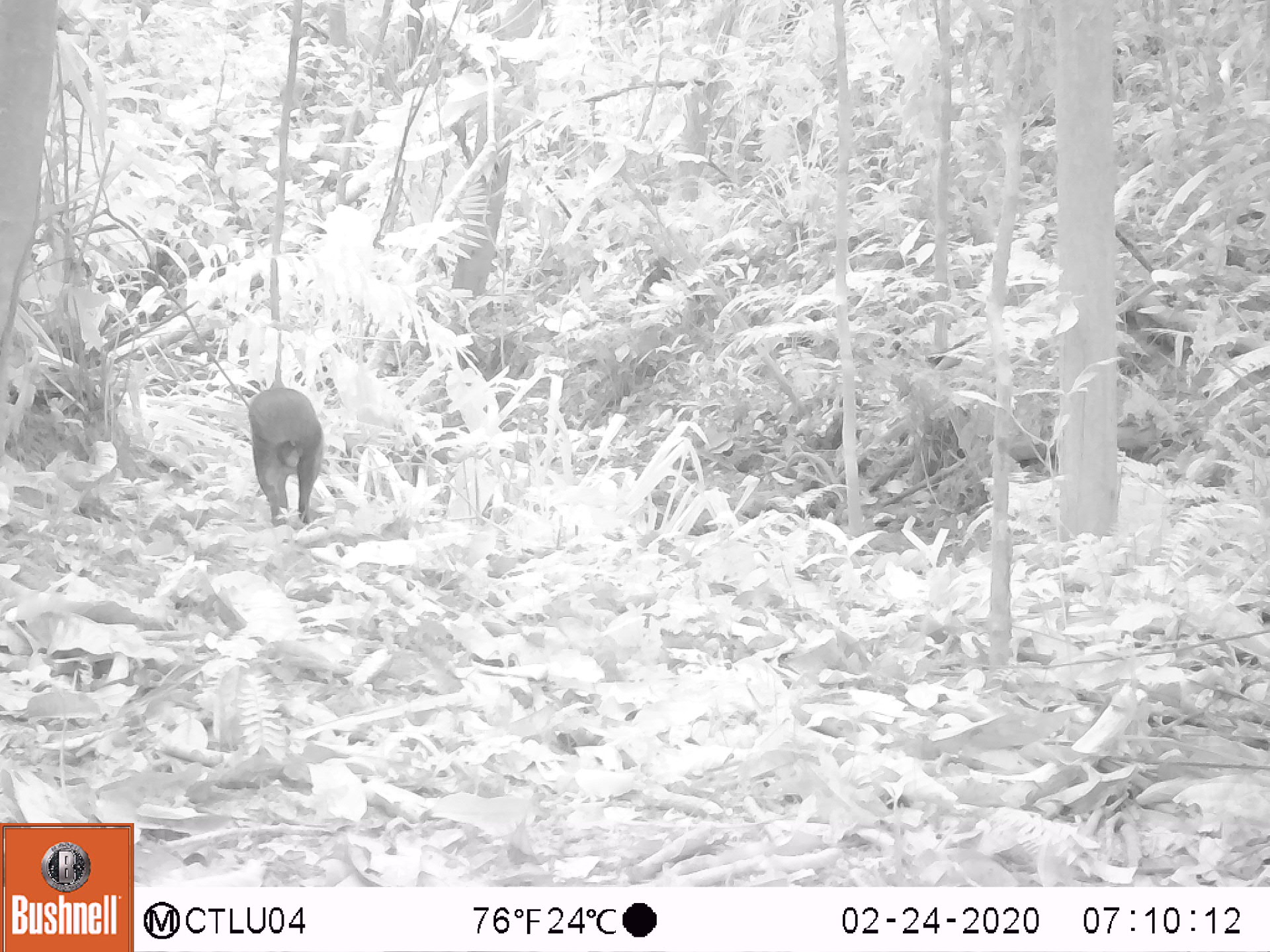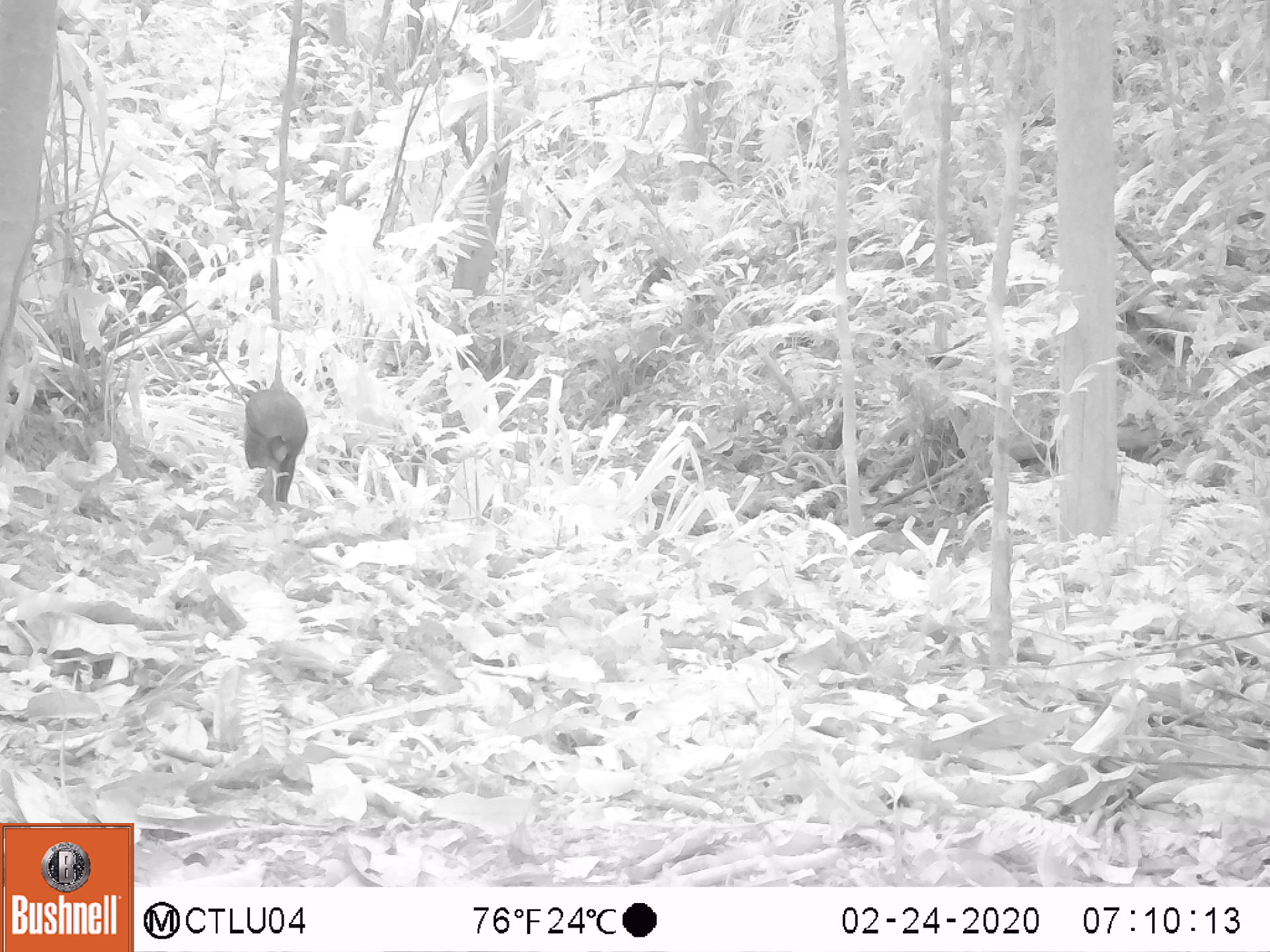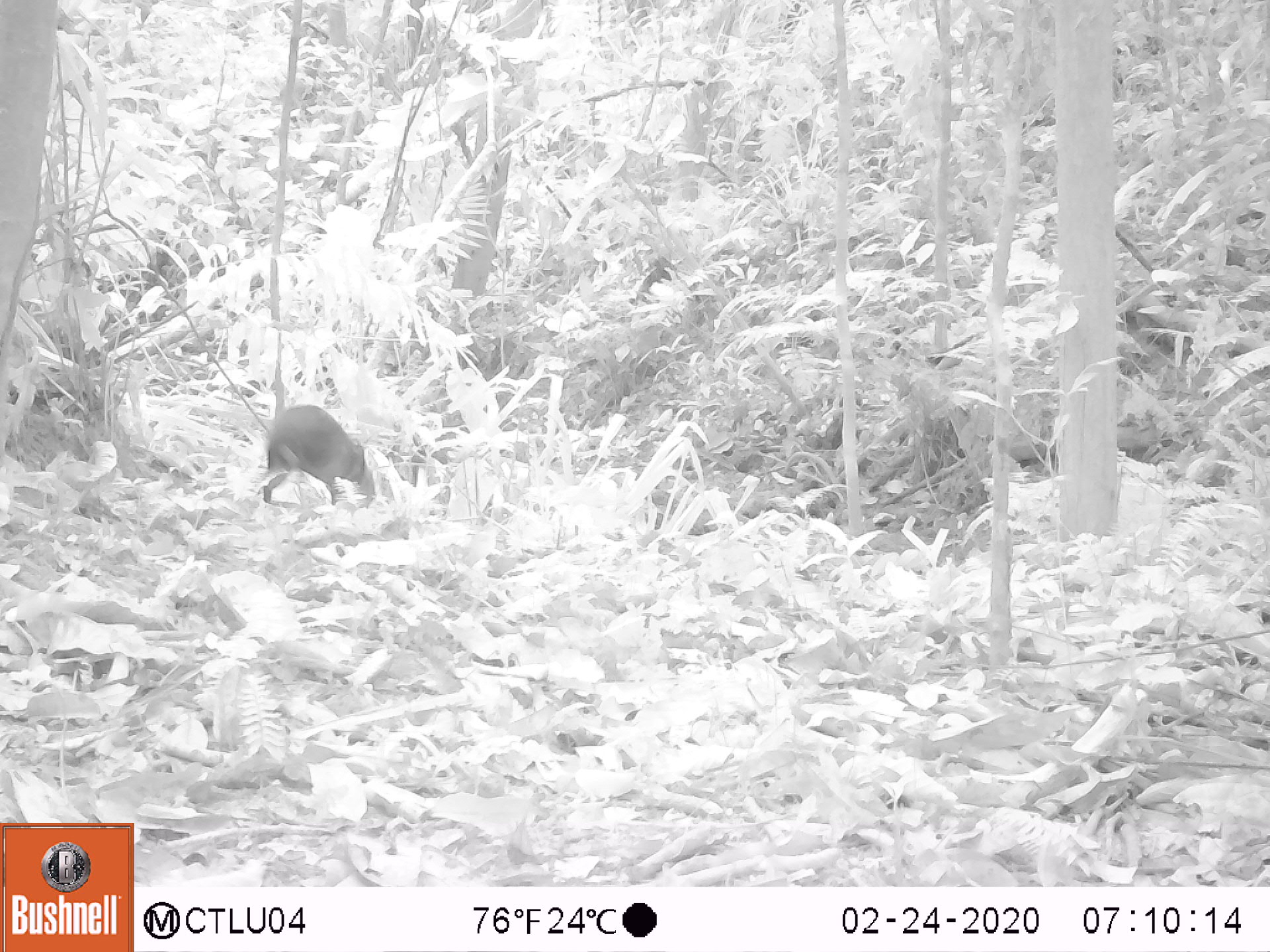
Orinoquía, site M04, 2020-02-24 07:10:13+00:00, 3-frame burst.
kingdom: Animalia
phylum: Chordata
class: Mammalia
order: Rodentia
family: Dasyproctidae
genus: Dasyprocta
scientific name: Dasyprocta fuliginosa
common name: black agouti